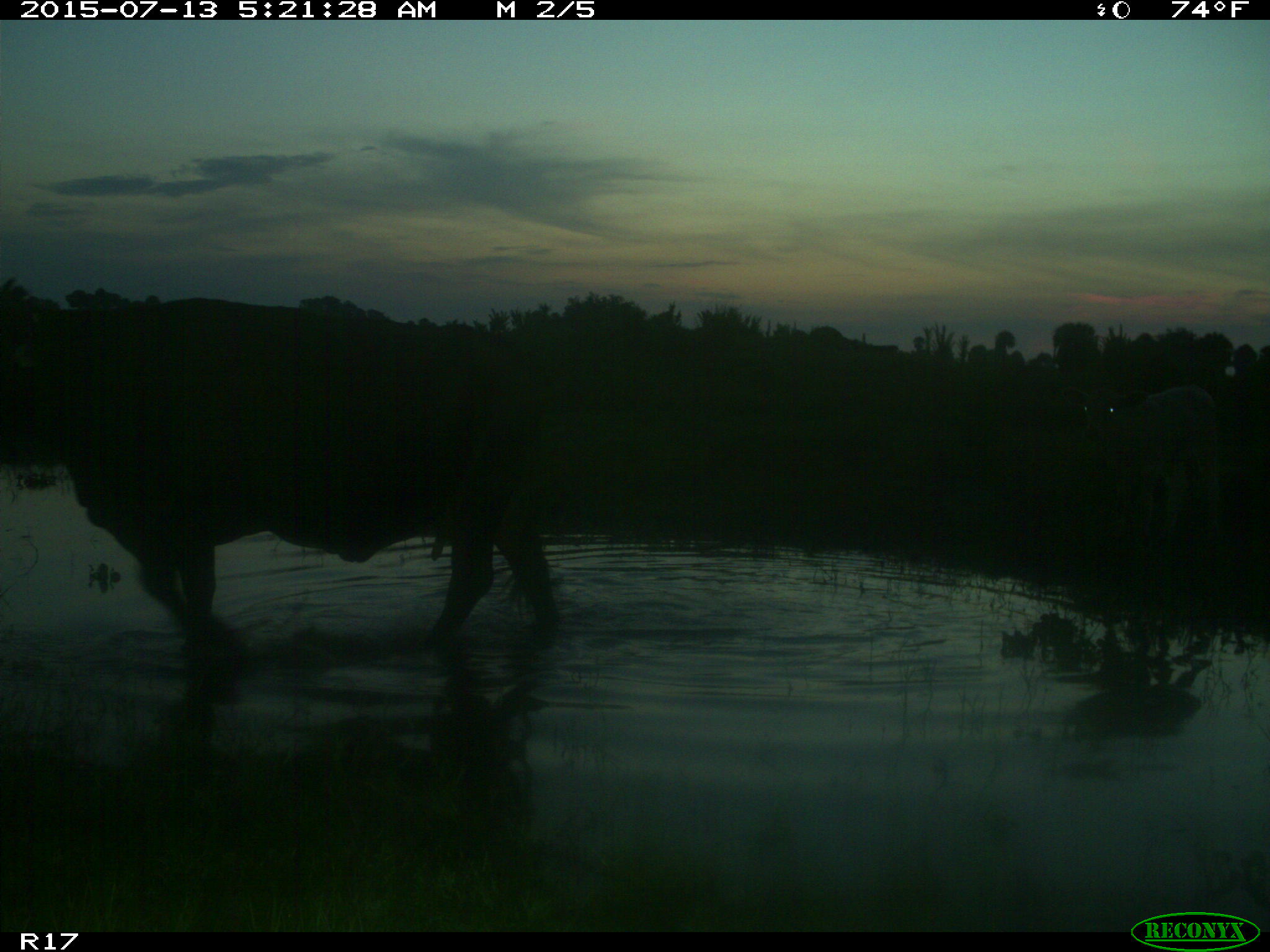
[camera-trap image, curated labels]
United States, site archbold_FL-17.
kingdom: Animalia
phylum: Chordata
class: Mammalia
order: Artiodactyla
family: Bovidae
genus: Bos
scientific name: Bos taurus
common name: domestic cow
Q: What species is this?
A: Bos taurus (domestic cow).